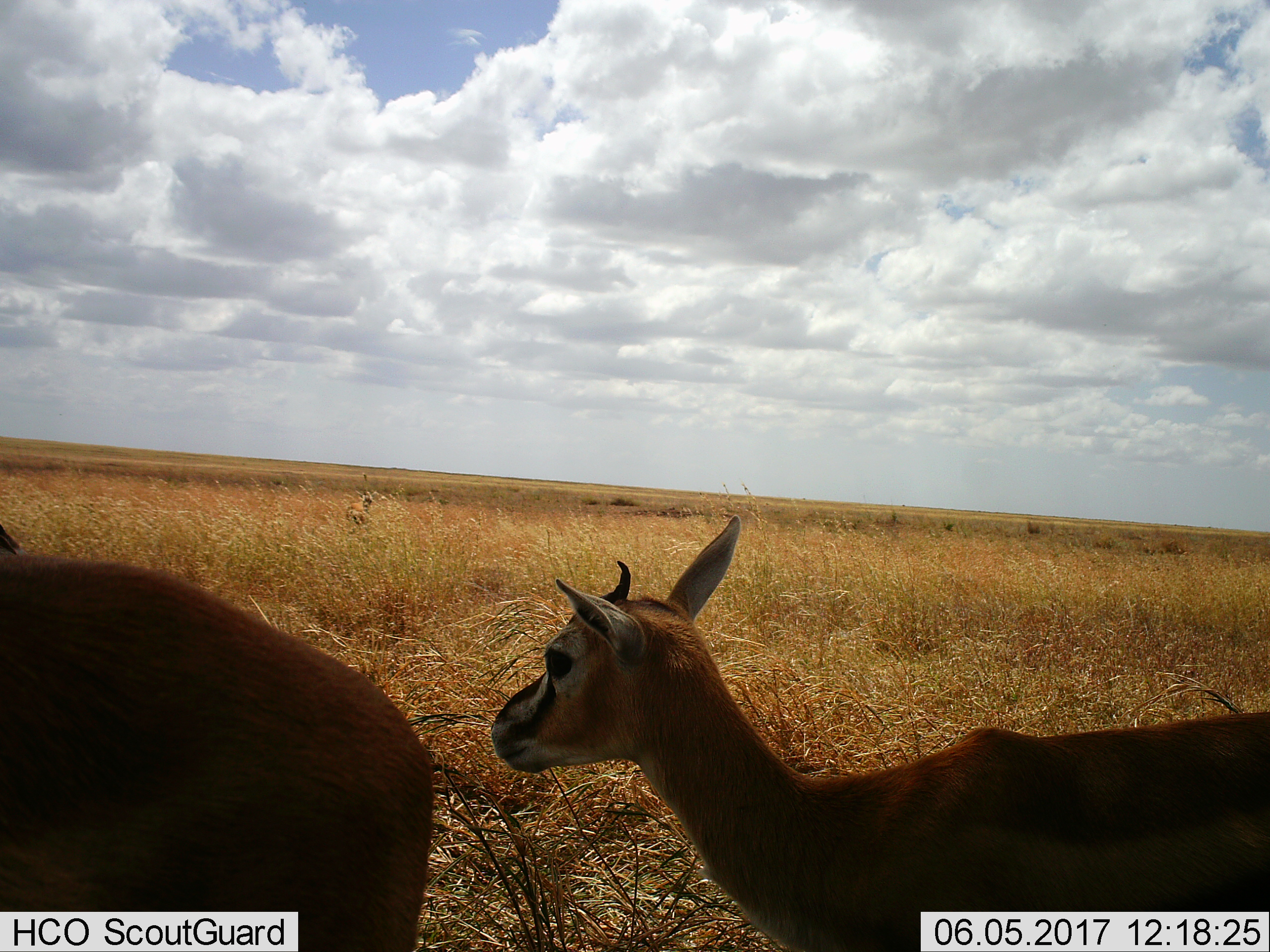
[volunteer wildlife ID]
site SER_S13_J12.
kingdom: Animalia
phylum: Chordata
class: Mammalia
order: Artiodactyla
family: Bovidae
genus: Eudorcas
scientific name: Eudorcas thomsonii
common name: thomson's gazelle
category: gazellethomsons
Gazellethomsons (thomson's gazelle) (Eudorcas thomsonii), count 3. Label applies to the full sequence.